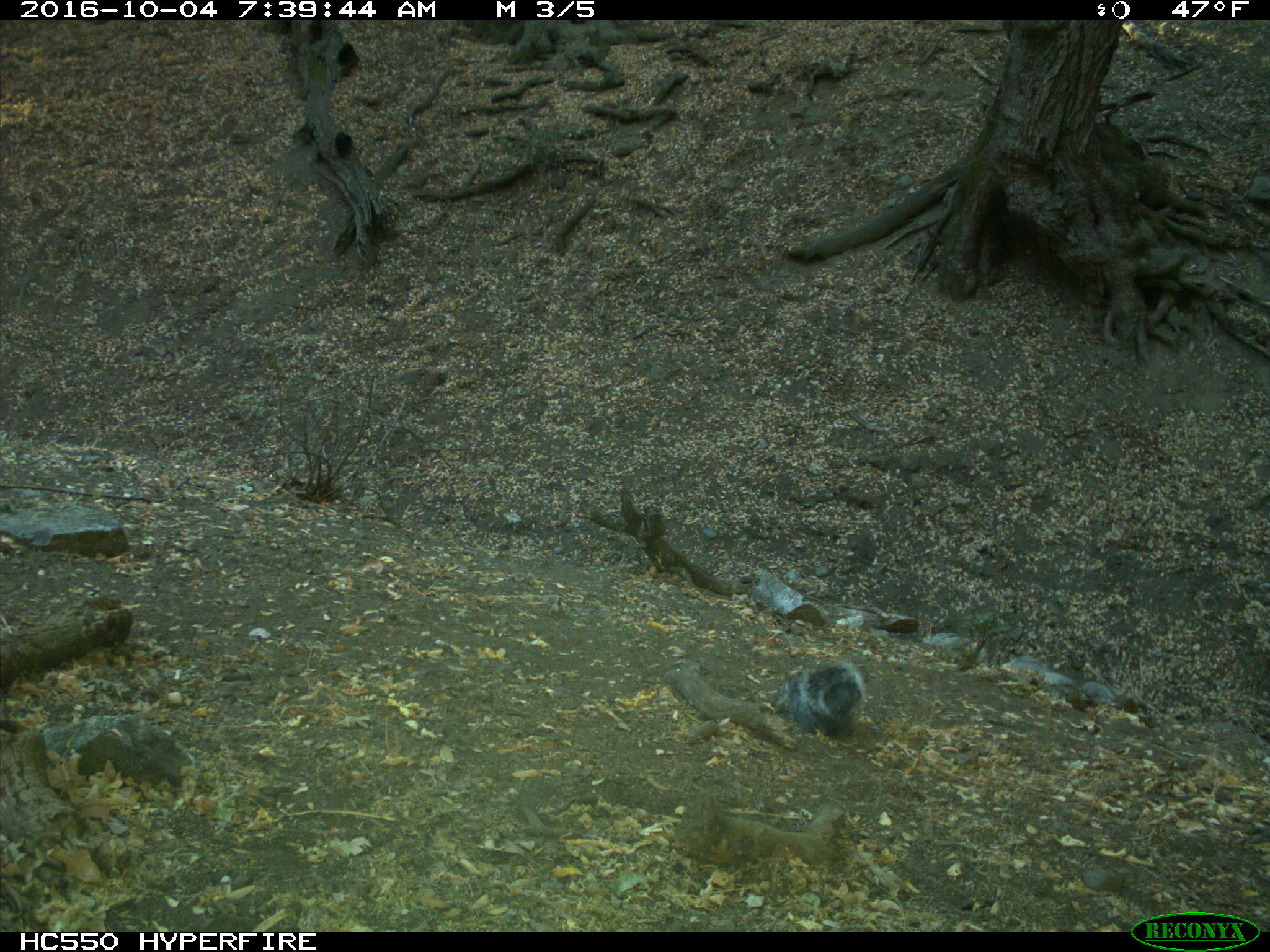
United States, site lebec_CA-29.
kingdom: Animalia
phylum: Chordata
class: Mammalia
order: Rodentia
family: Sciuridae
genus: Sciurus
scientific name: Sciurus carolinensis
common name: eastern gray squirrel